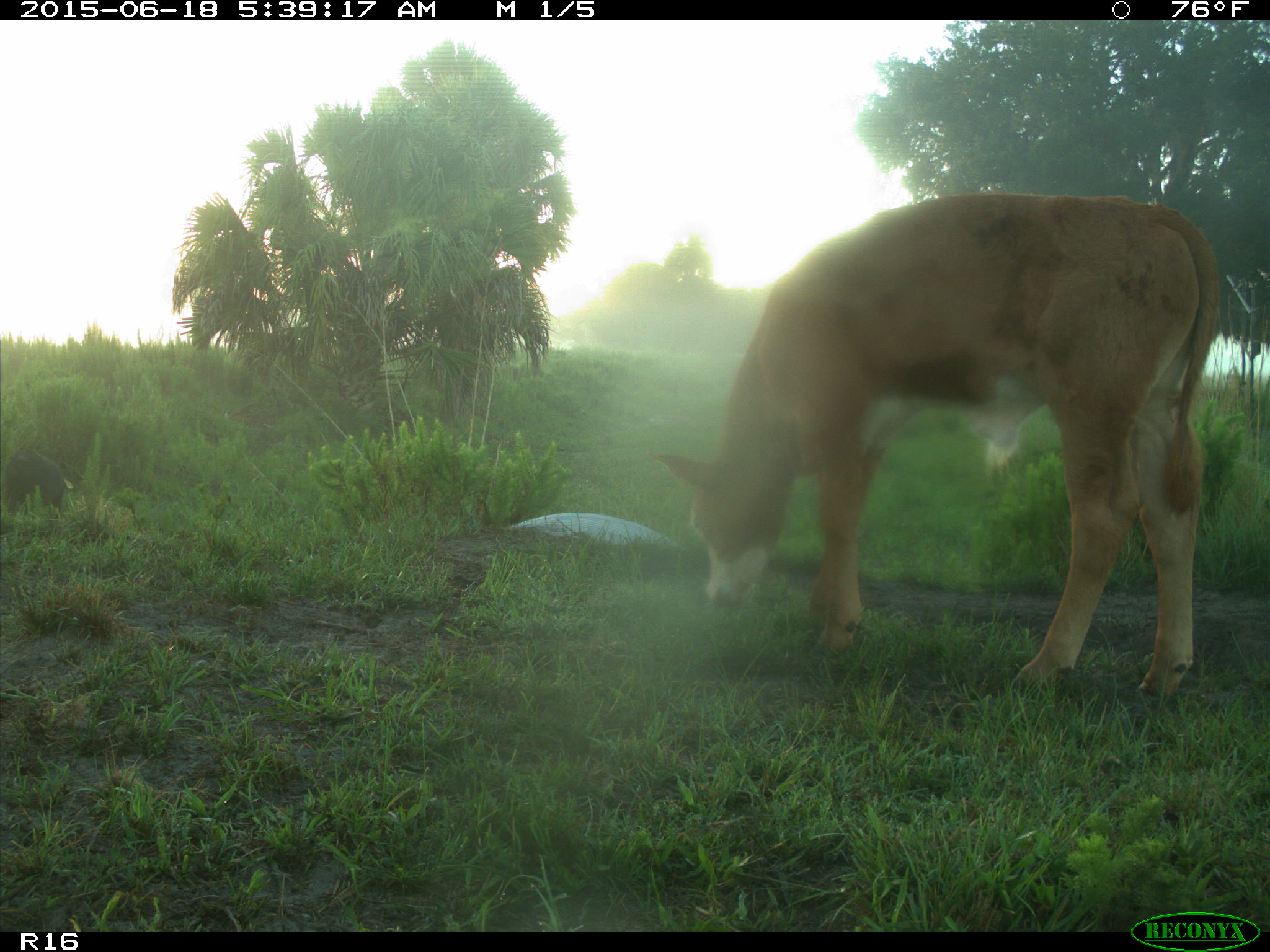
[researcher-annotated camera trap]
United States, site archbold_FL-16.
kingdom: Animalia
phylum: Chordata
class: Mammalia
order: Artiodactyla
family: Suidae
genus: Sus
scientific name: Sus scrofa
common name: wild boar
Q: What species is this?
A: Sus scrofa (wild boar).